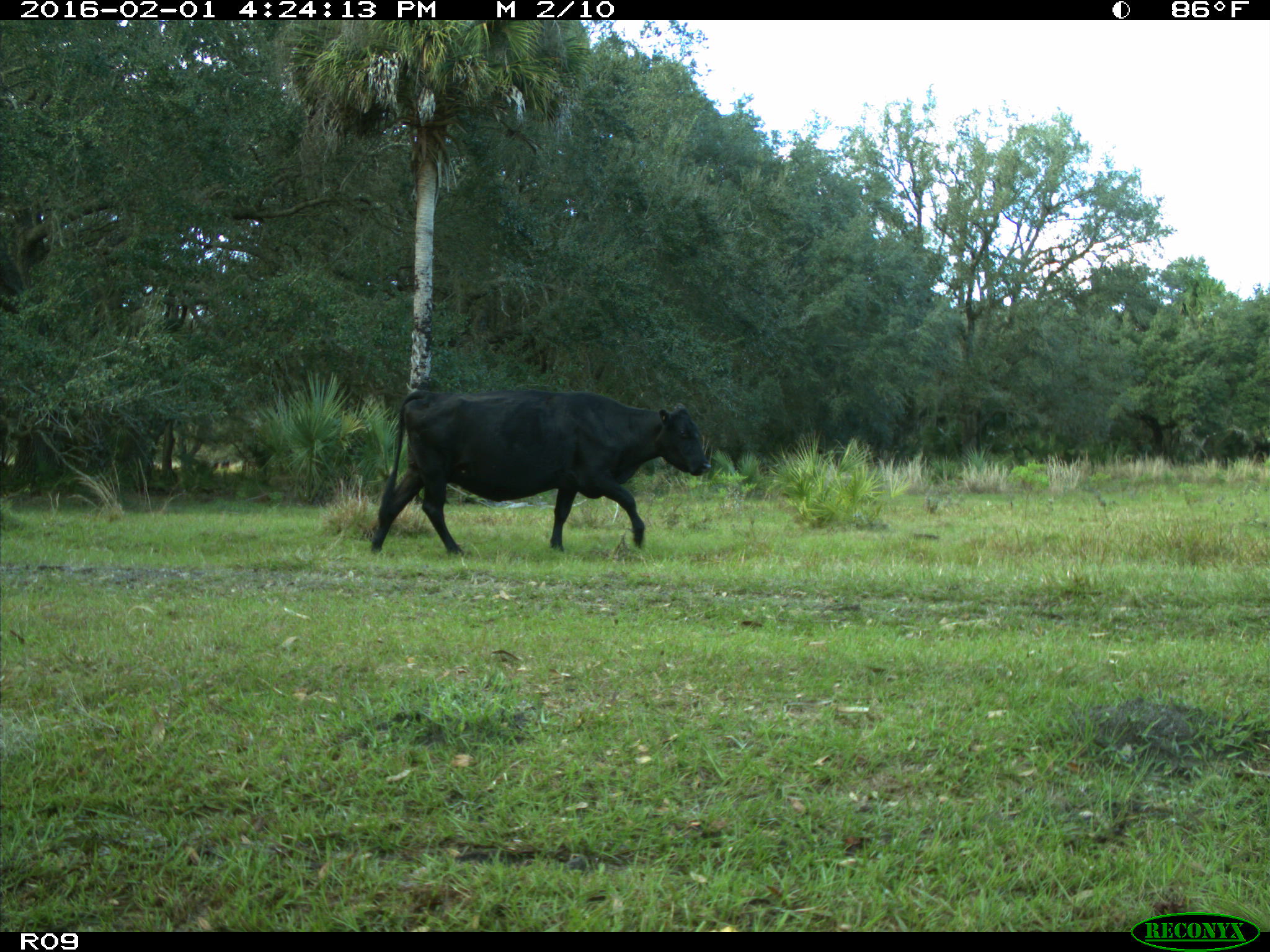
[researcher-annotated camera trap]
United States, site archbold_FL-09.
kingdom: Animalia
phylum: Chordata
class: Mammalia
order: Artiodactyla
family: Bovidae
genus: Bos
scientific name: Bos taurus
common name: domestic cow